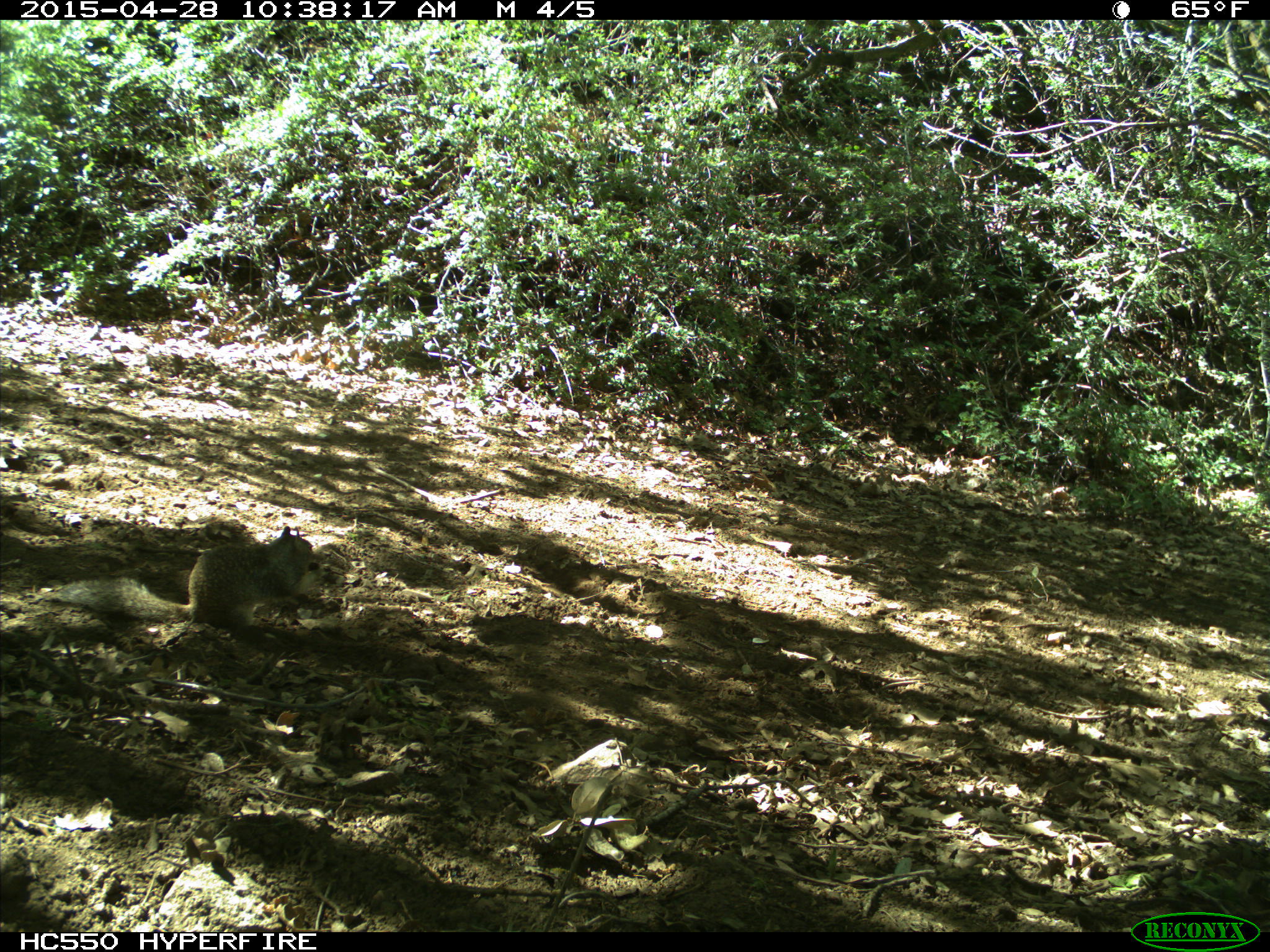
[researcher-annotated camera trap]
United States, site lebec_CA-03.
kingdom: Animalia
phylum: Chordata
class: Mammalia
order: Rodentia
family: Sciuridae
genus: Otospermophilus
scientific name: Otospermophilus beecheyi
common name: california ground squirrel